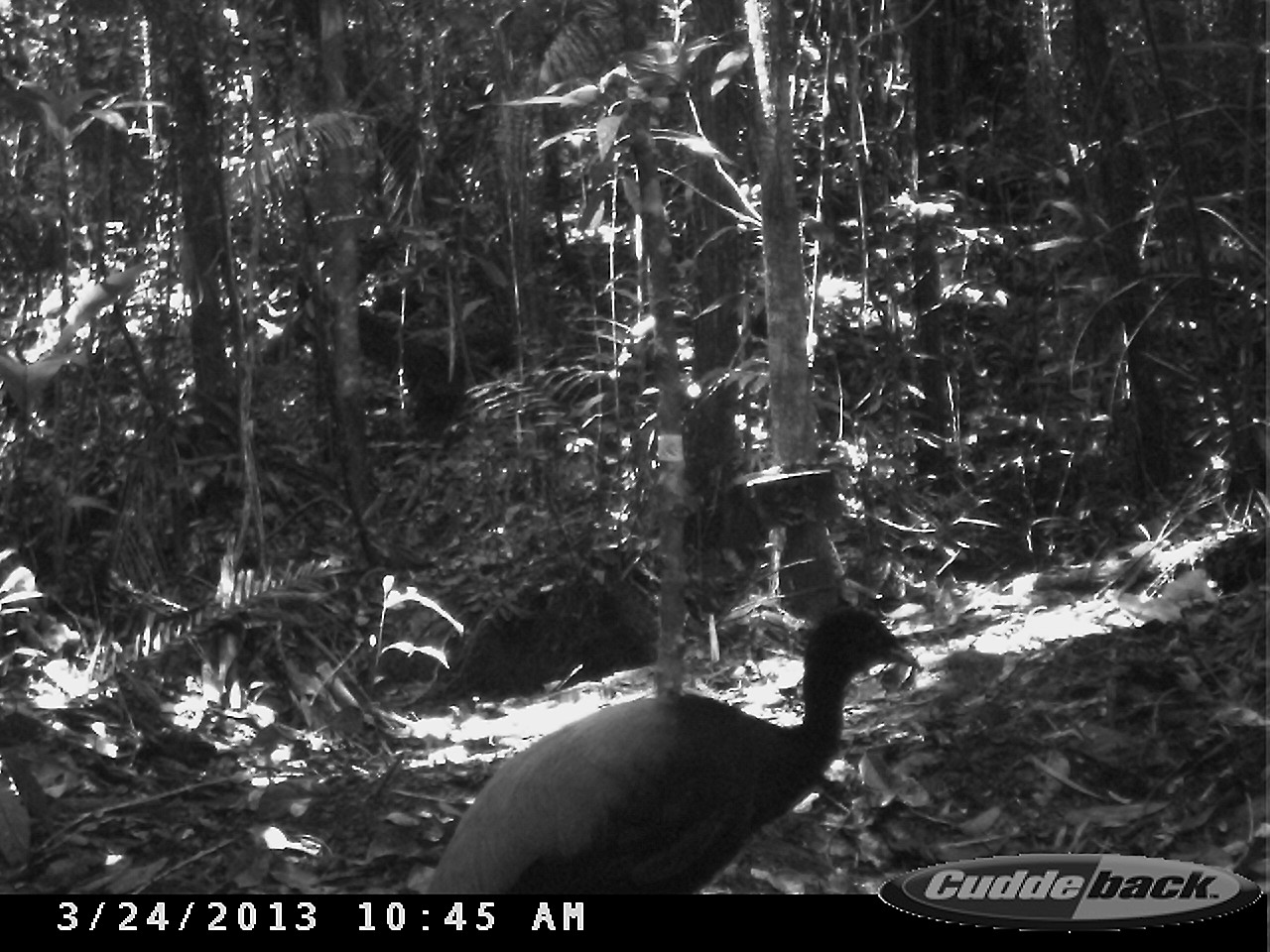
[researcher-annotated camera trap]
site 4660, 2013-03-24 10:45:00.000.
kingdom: Animalia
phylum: Chordata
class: Aves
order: Gruiformes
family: Psophiidae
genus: Psophia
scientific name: Psophia crepitans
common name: gray-winged trumpeter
Psophia crepitans (gray-winged trumpeter), count 2, age adult.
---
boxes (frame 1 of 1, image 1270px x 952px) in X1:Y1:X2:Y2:
psophia crepitans: 422:605:922:892